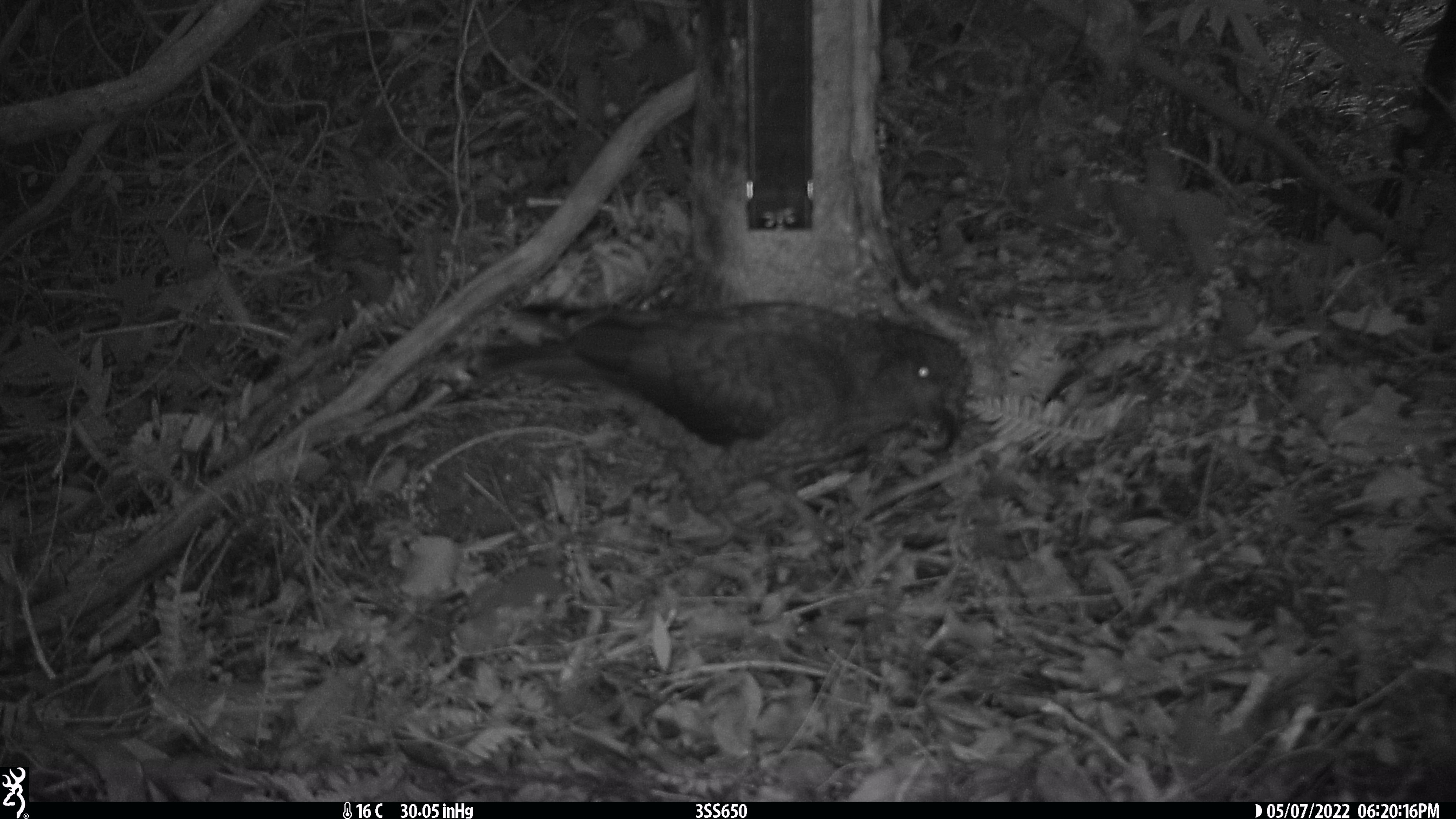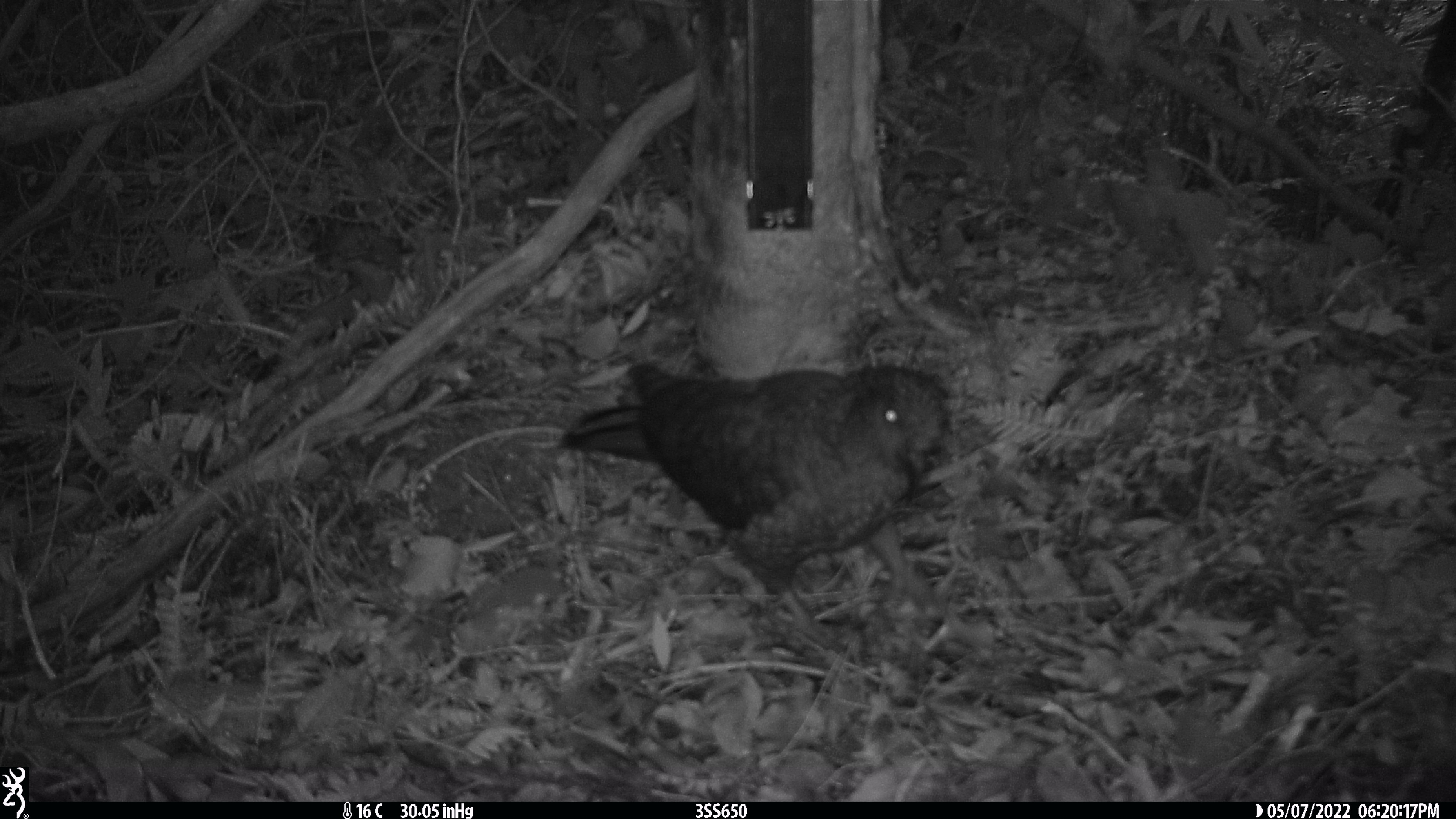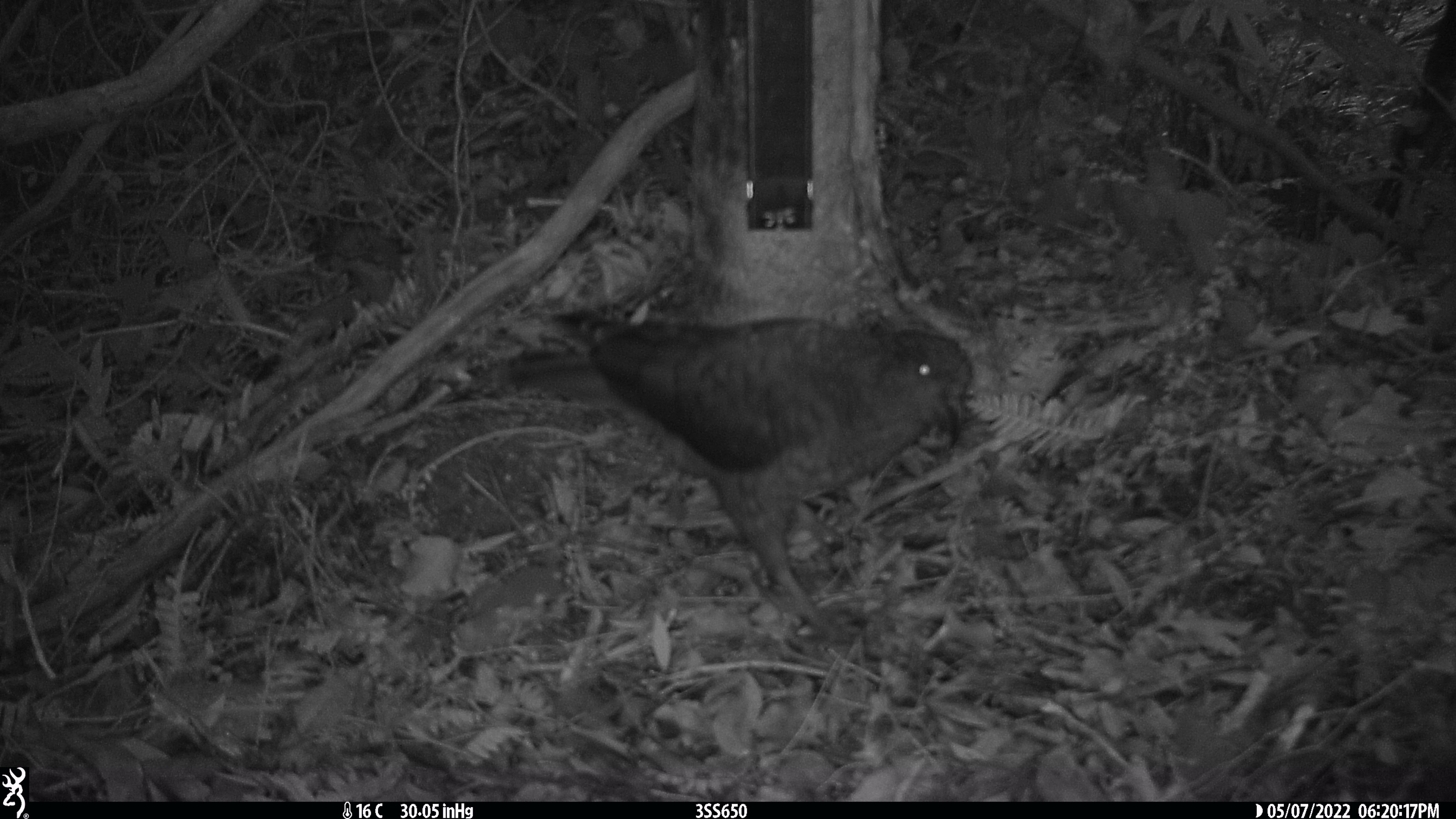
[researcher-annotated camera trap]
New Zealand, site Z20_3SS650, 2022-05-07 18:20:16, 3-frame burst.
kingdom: Animalia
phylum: Chordata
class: Aves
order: Psittaciformes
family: Strigopidae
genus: Nestor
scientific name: Nestor notabilis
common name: kea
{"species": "kea (Nestor notabilis)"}